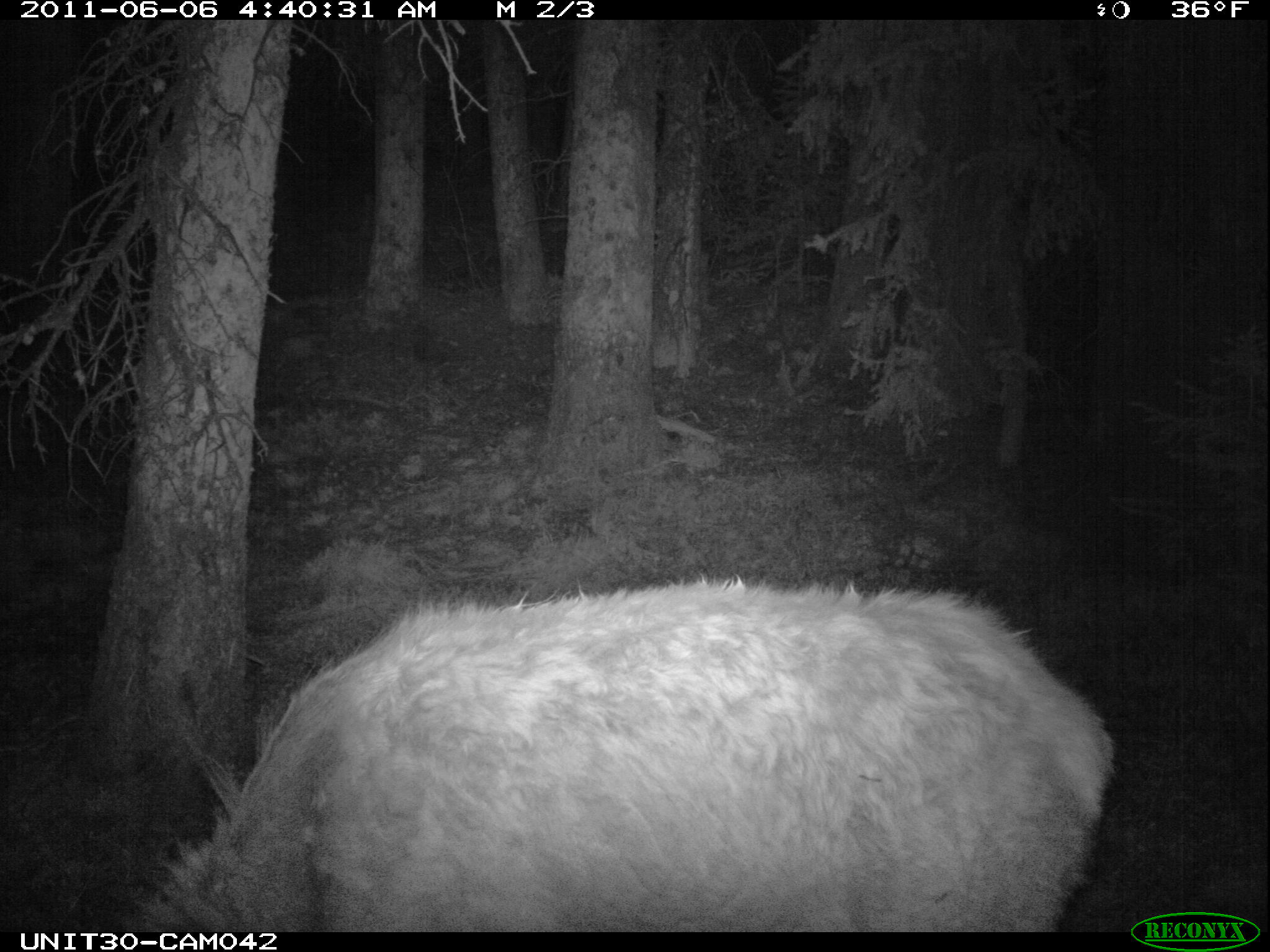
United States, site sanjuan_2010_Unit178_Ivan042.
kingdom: Animalia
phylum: Chordata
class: Mammalia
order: Artiodactyla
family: Cervidae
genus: Cervus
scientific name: Cervus elaphus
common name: red deer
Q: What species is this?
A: Cervus elaphus (red deer).